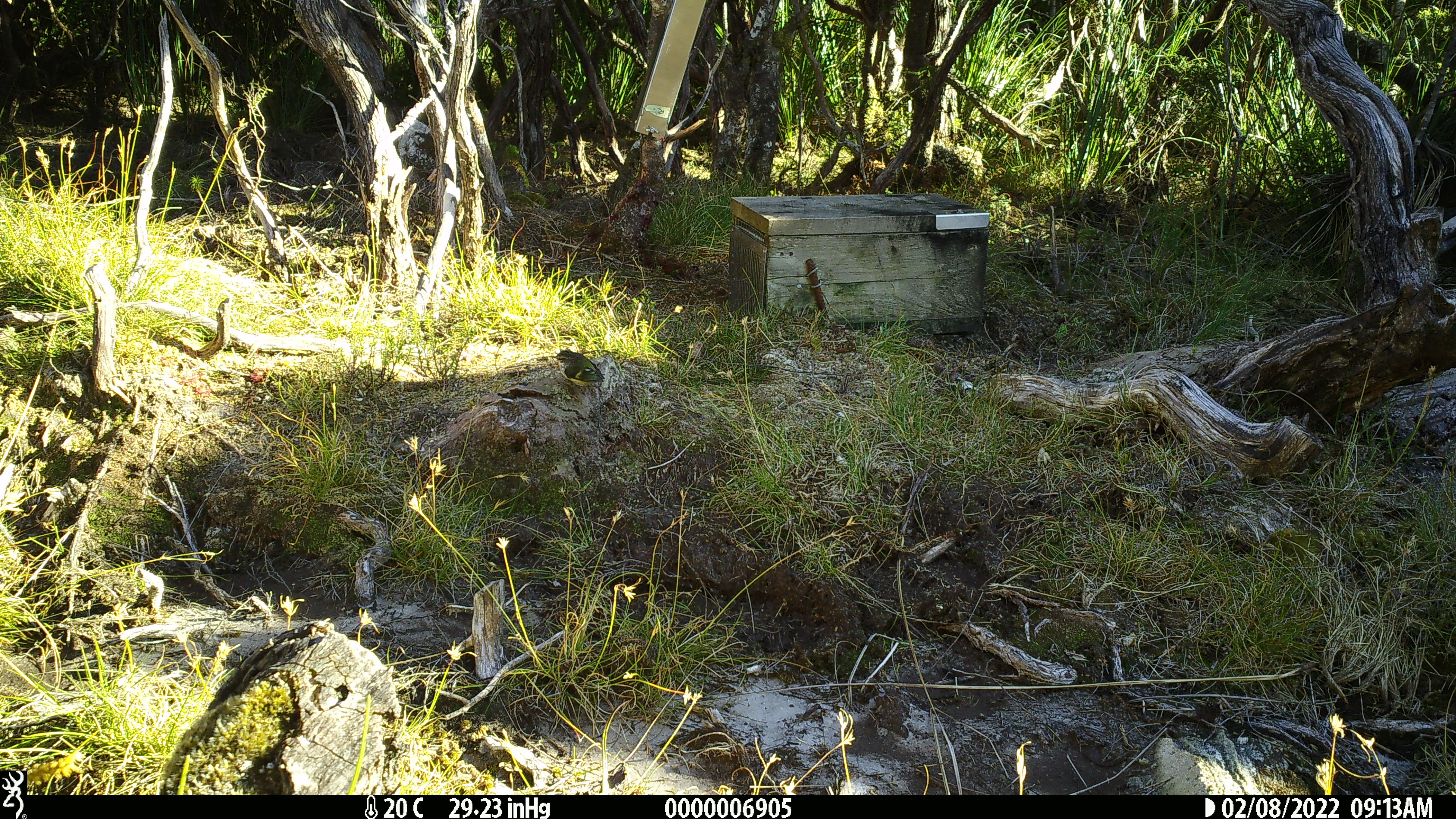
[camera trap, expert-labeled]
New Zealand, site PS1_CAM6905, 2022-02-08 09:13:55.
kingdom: Animalia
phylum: Chordata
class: Aves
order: Passeriformes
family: Acanthisittidae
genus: Acanthisitta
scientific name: Acanthisitta chloris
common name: rifleman